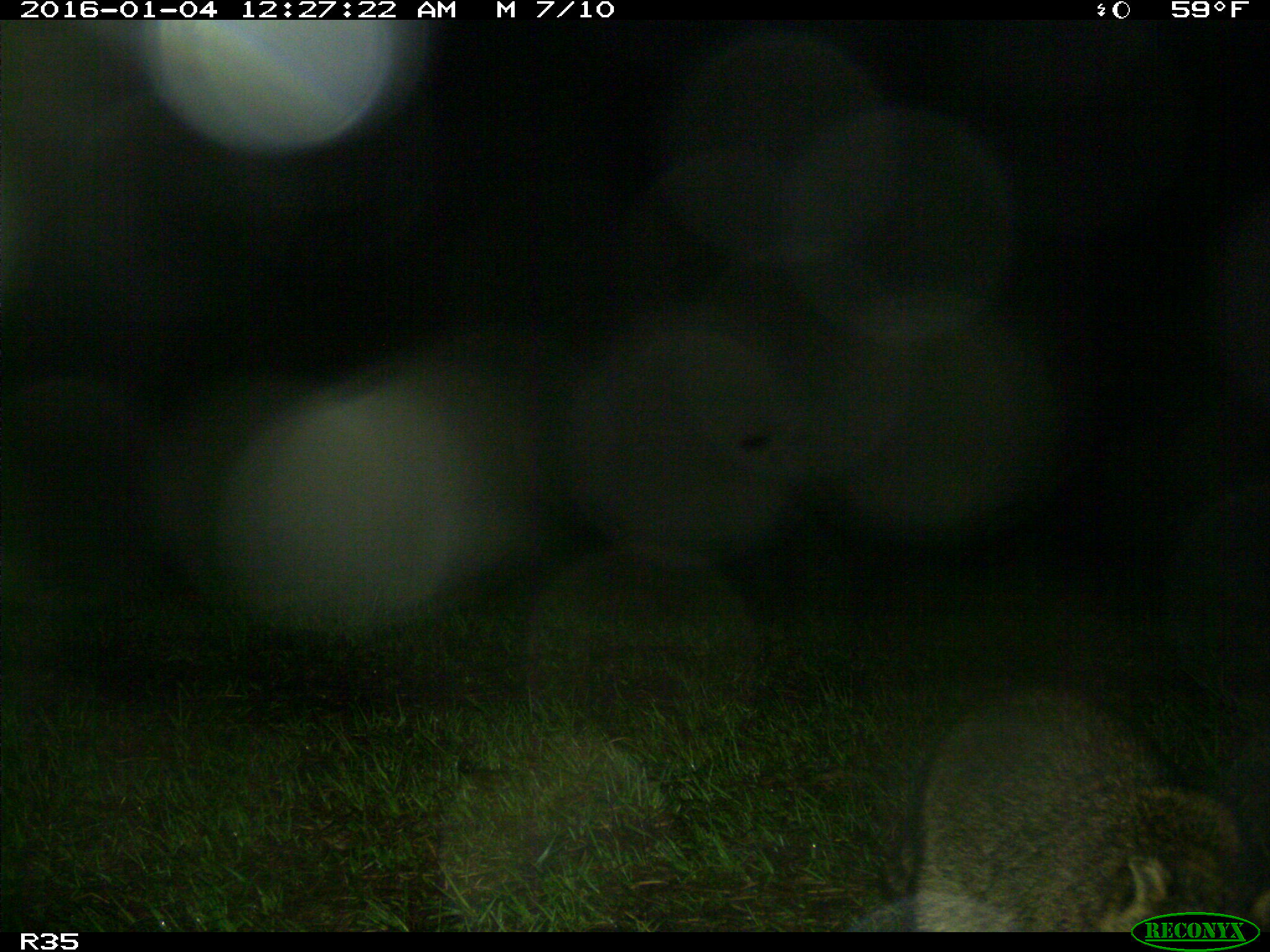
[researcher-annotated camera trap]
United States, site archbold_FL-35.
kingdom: Animalia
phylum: Chordata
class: Mammalia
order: Carnivora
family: Procyonidae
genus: Procyon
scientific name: Procyon lotor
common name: common raccoon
Procyon lotor (common raccoon).